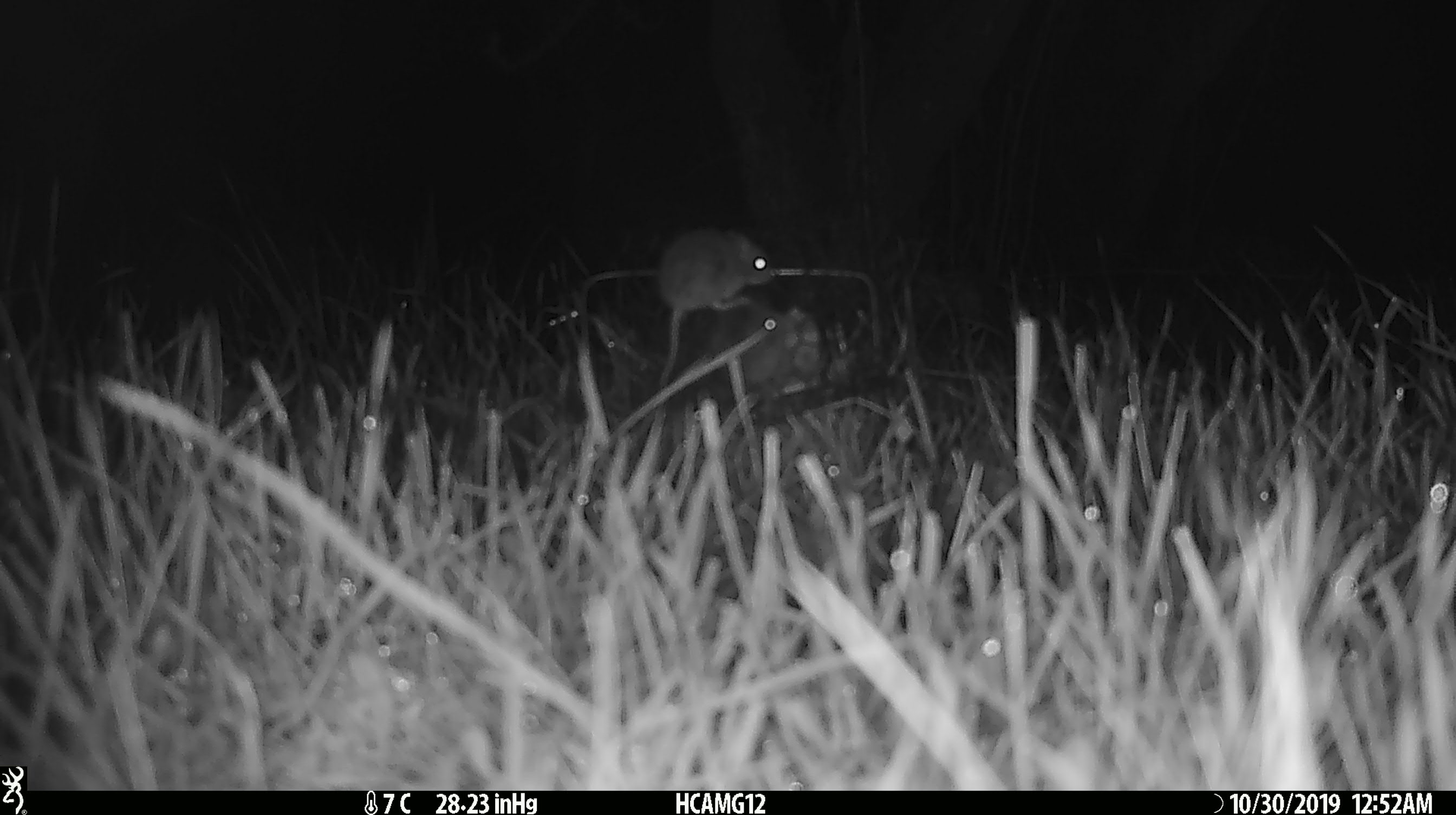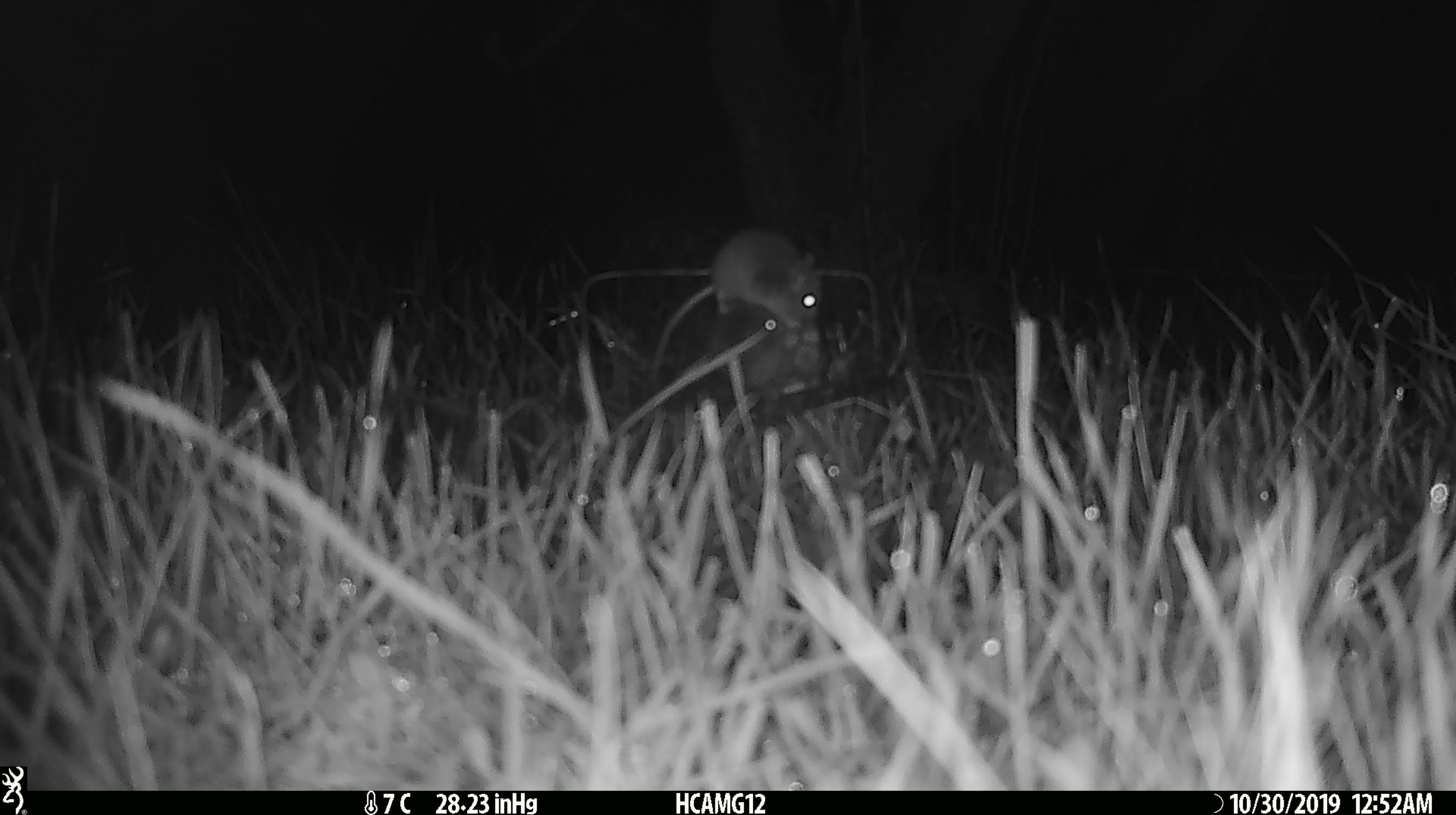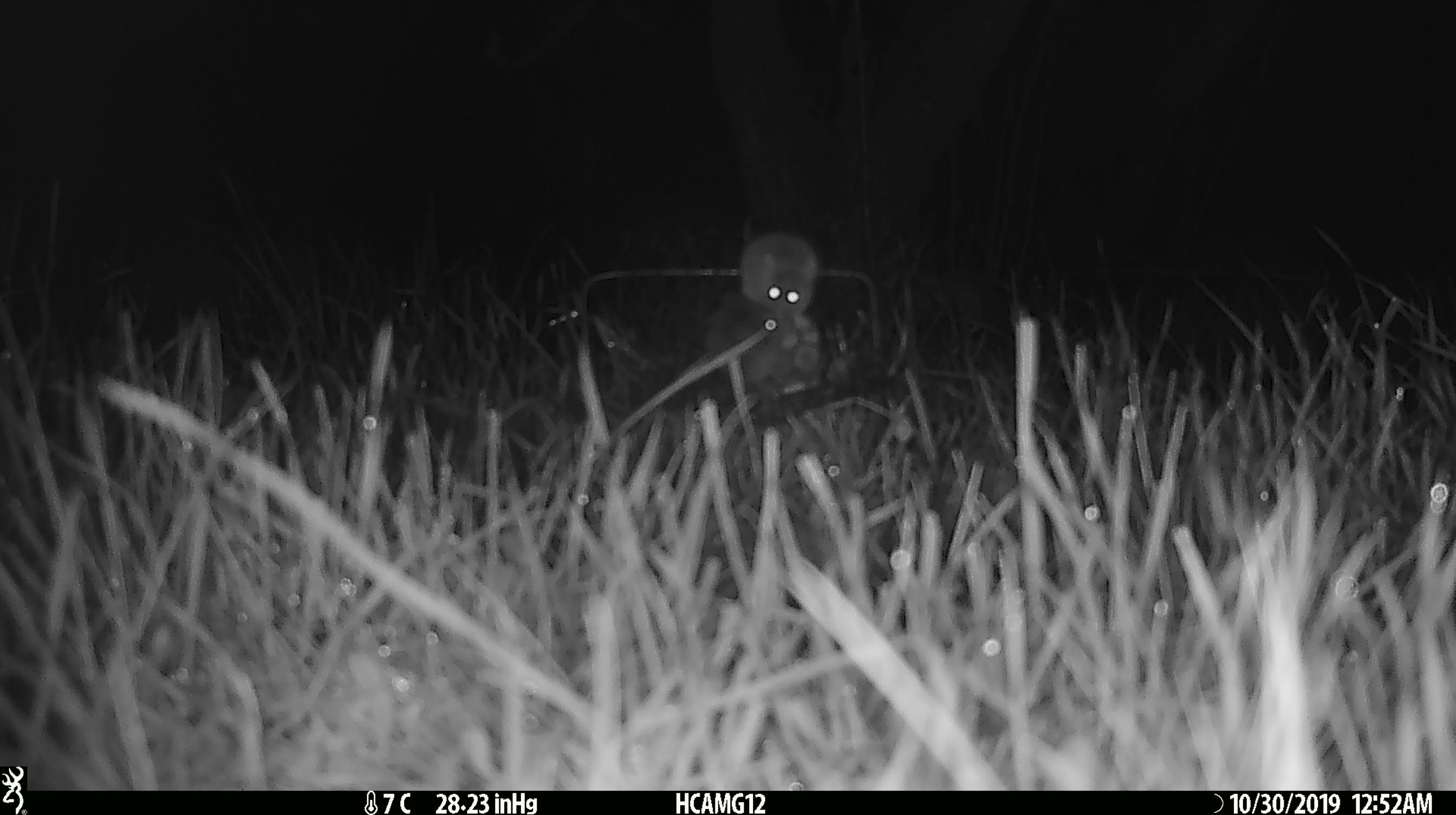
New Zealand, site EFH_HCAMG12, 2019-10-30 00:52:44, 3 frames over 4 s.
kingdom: Animalia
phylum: Chordata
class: Mammalia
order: Rodentia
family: Muridae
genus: Mus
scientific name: Mus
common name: mouse